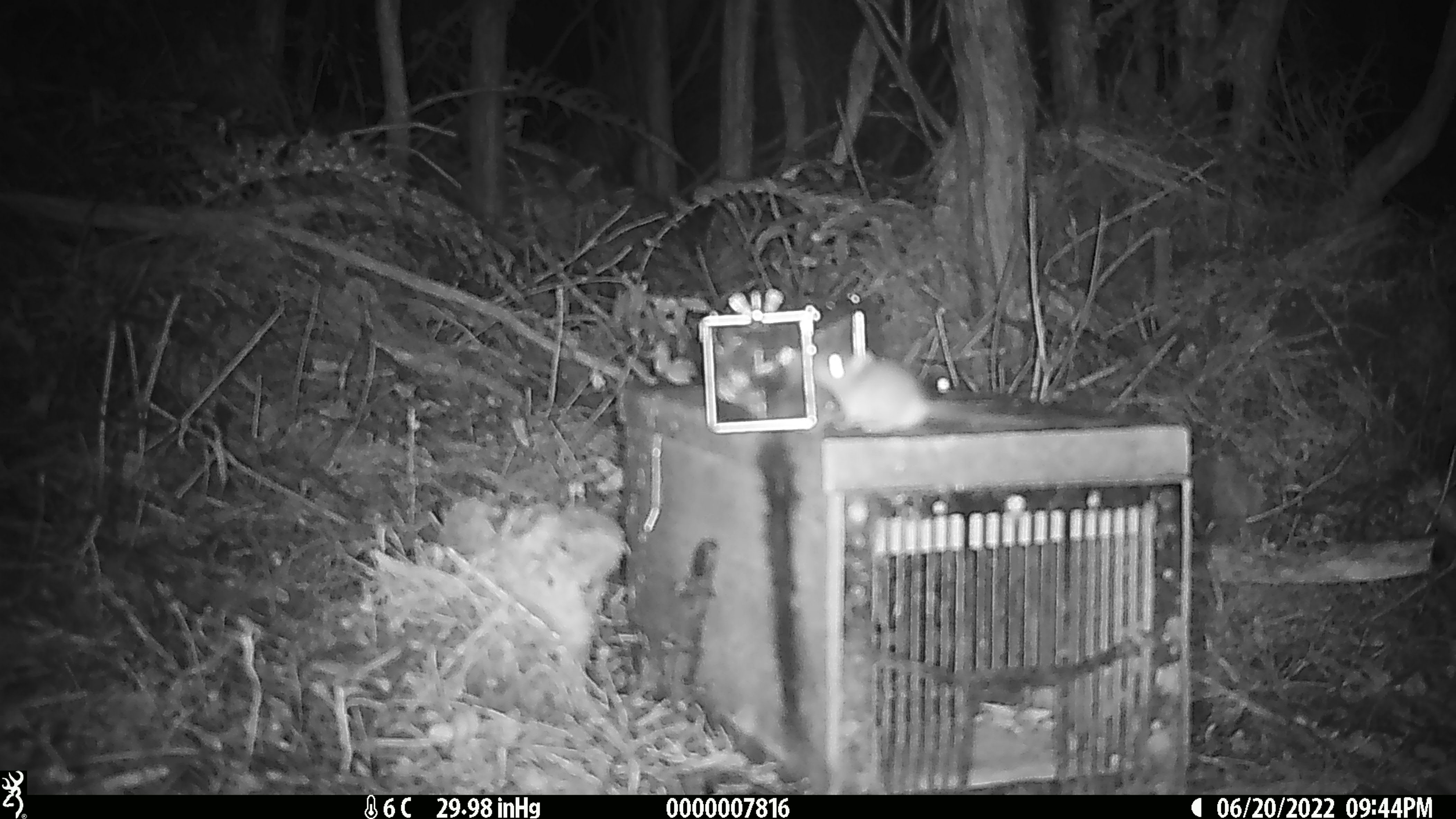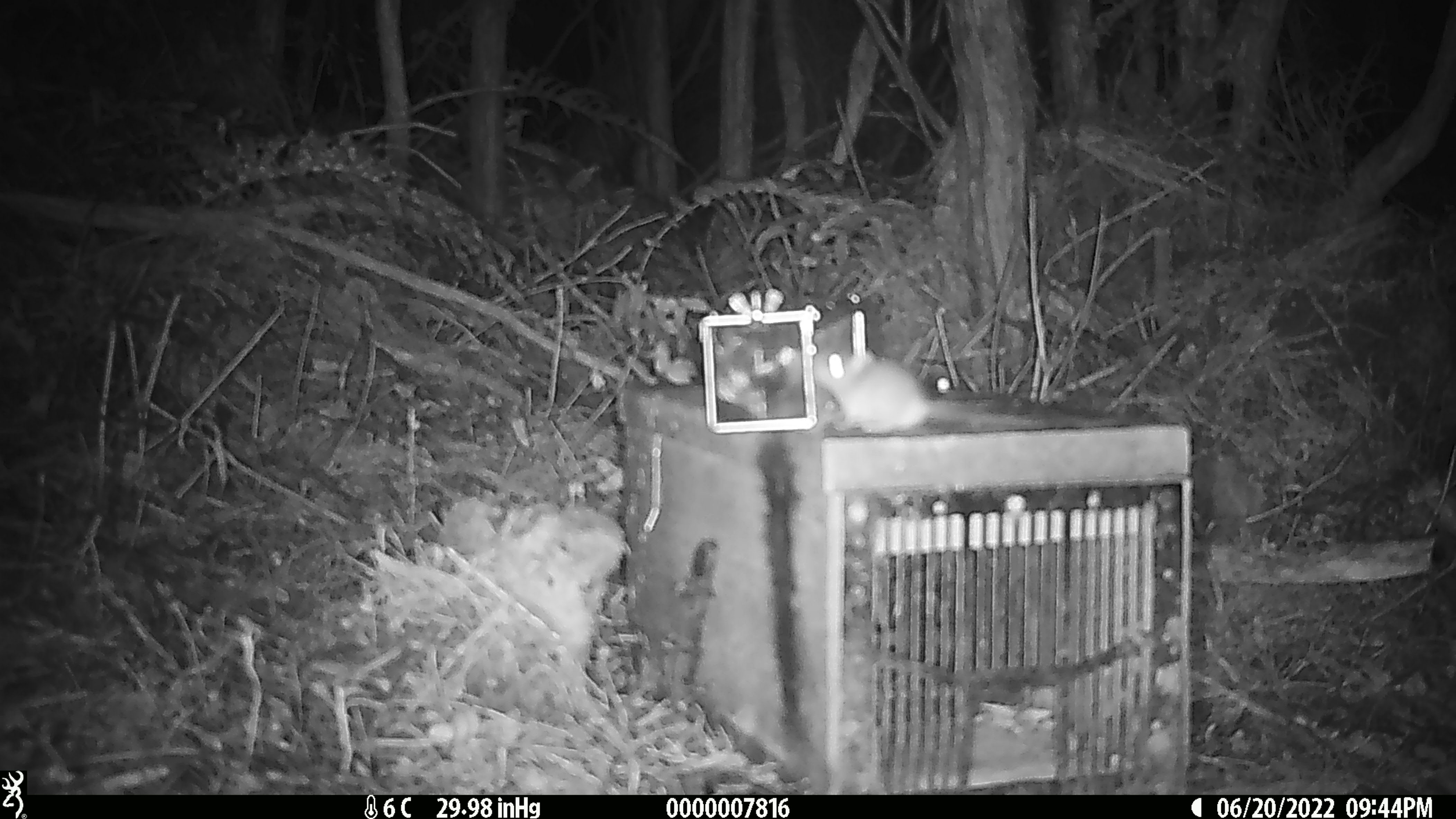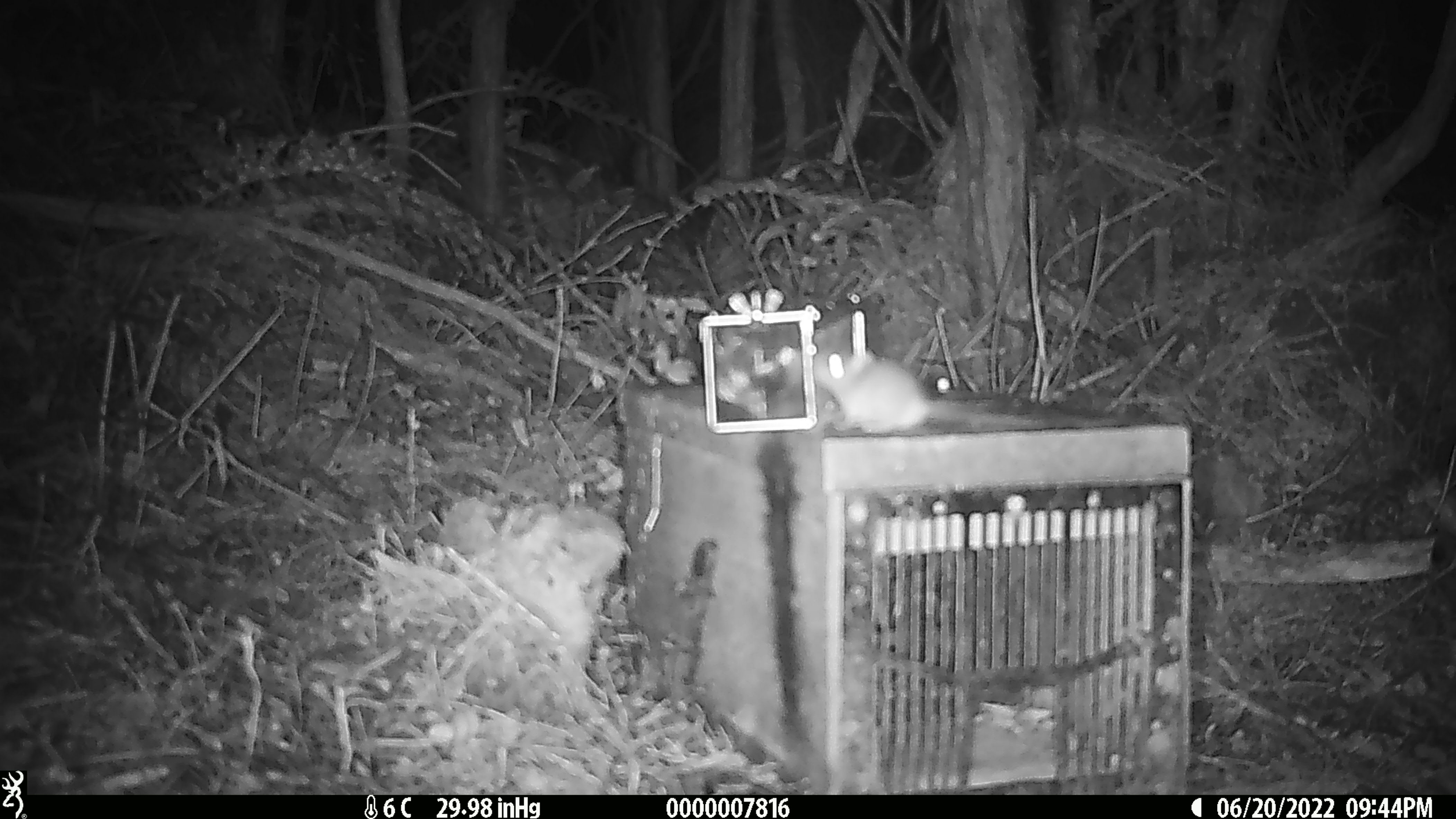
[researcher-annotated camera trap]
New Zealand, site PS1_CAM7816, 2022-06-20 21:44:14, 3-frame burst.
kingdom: Animalia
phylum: Chordata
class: Mammalia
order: Rodentia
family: Muridae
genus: Mus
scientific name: Mus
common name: mouse